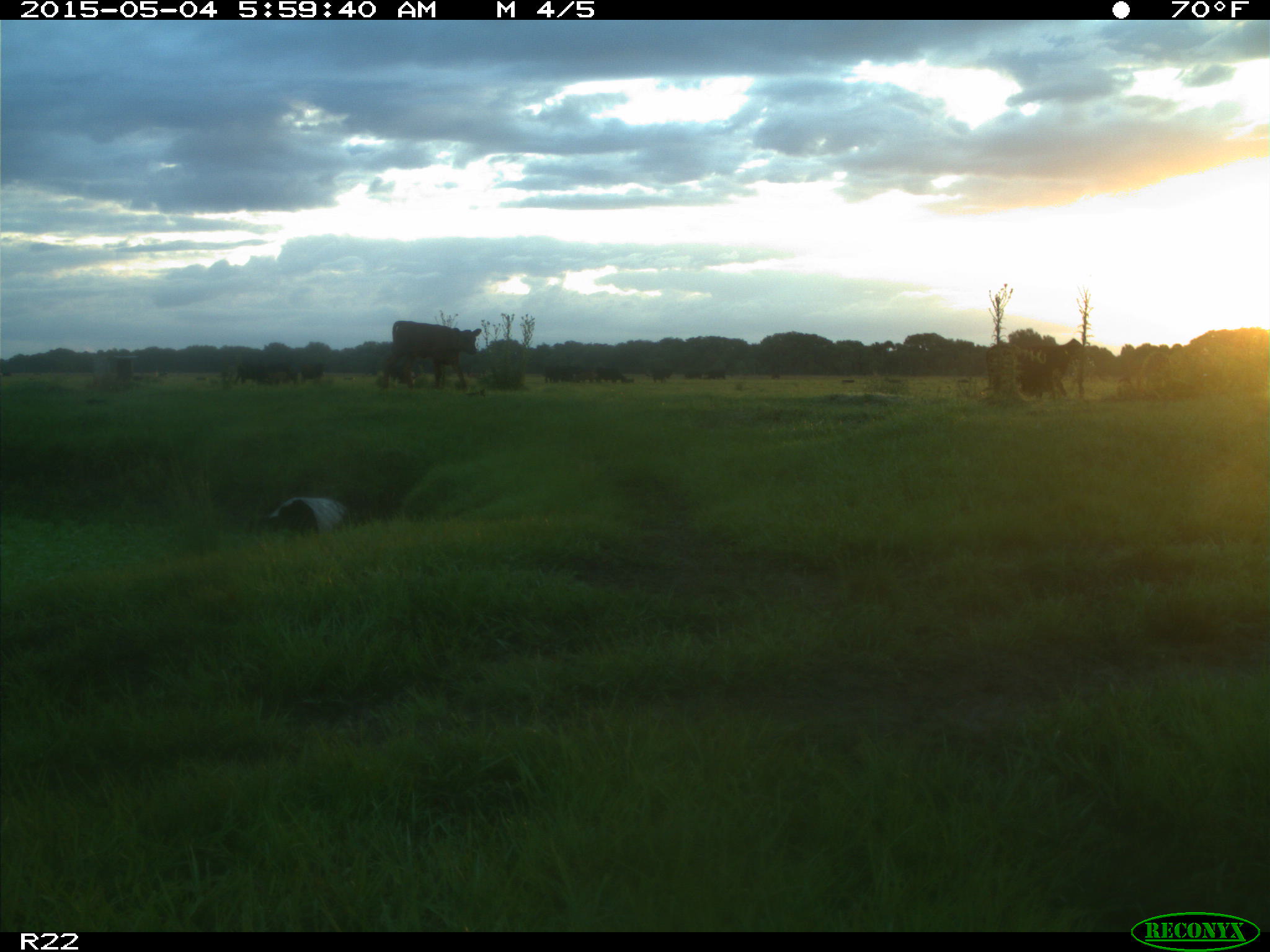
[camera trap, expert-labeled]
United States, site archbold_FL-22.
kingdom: Animalia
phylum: Chordata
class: Mammalia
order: Artiodactyla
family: Bovidae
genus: Bos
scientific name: Bos taurus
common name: domestic cow